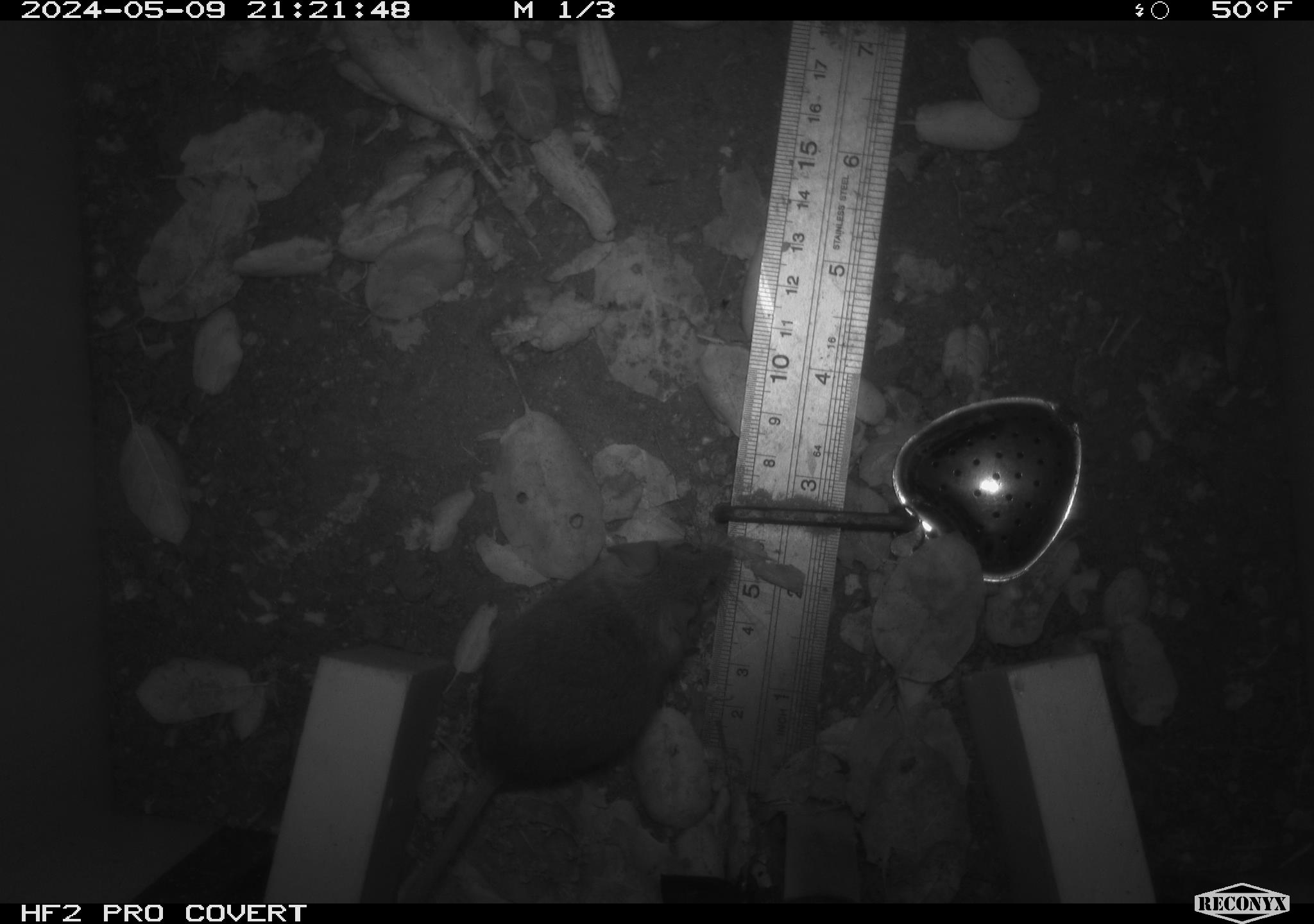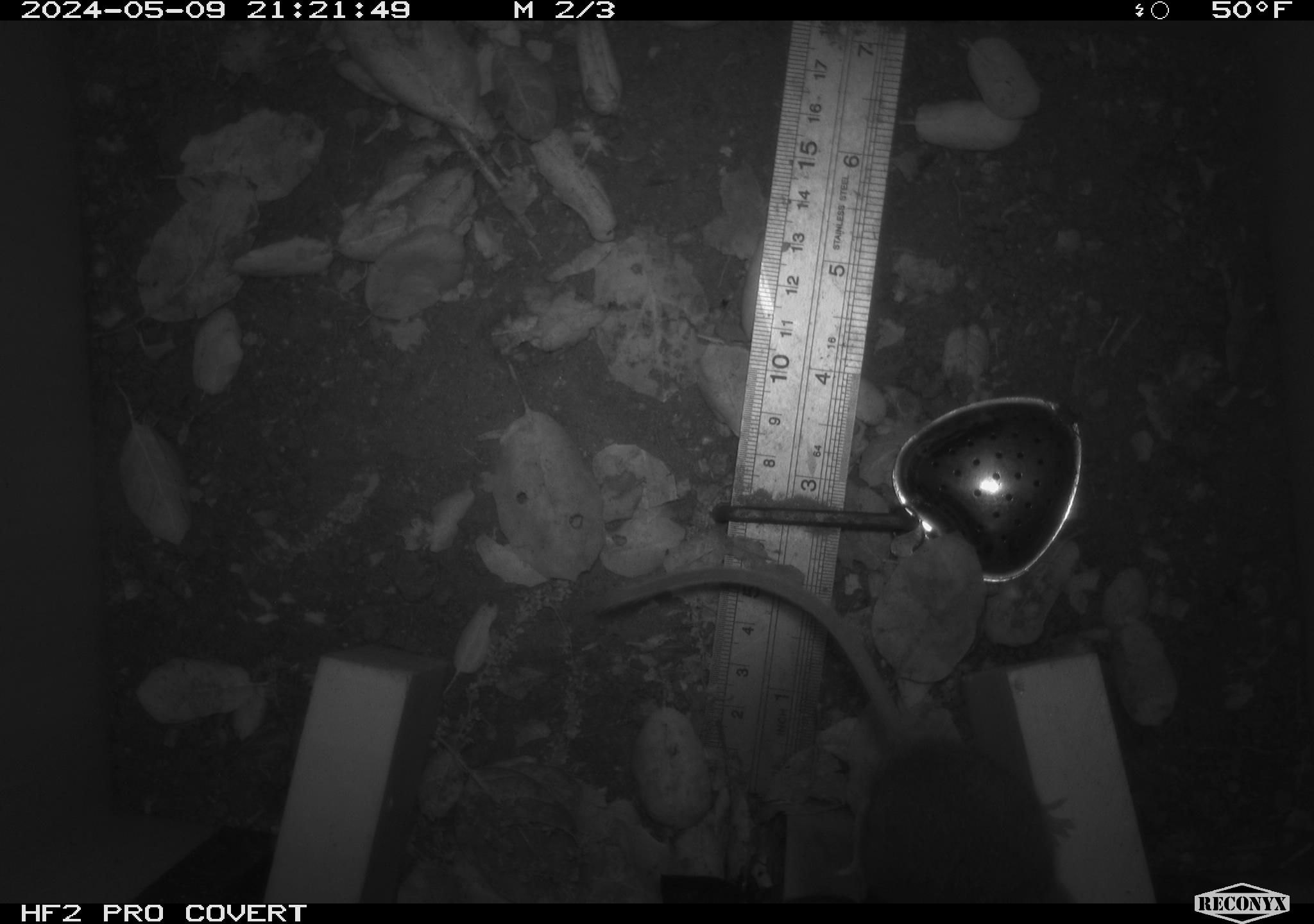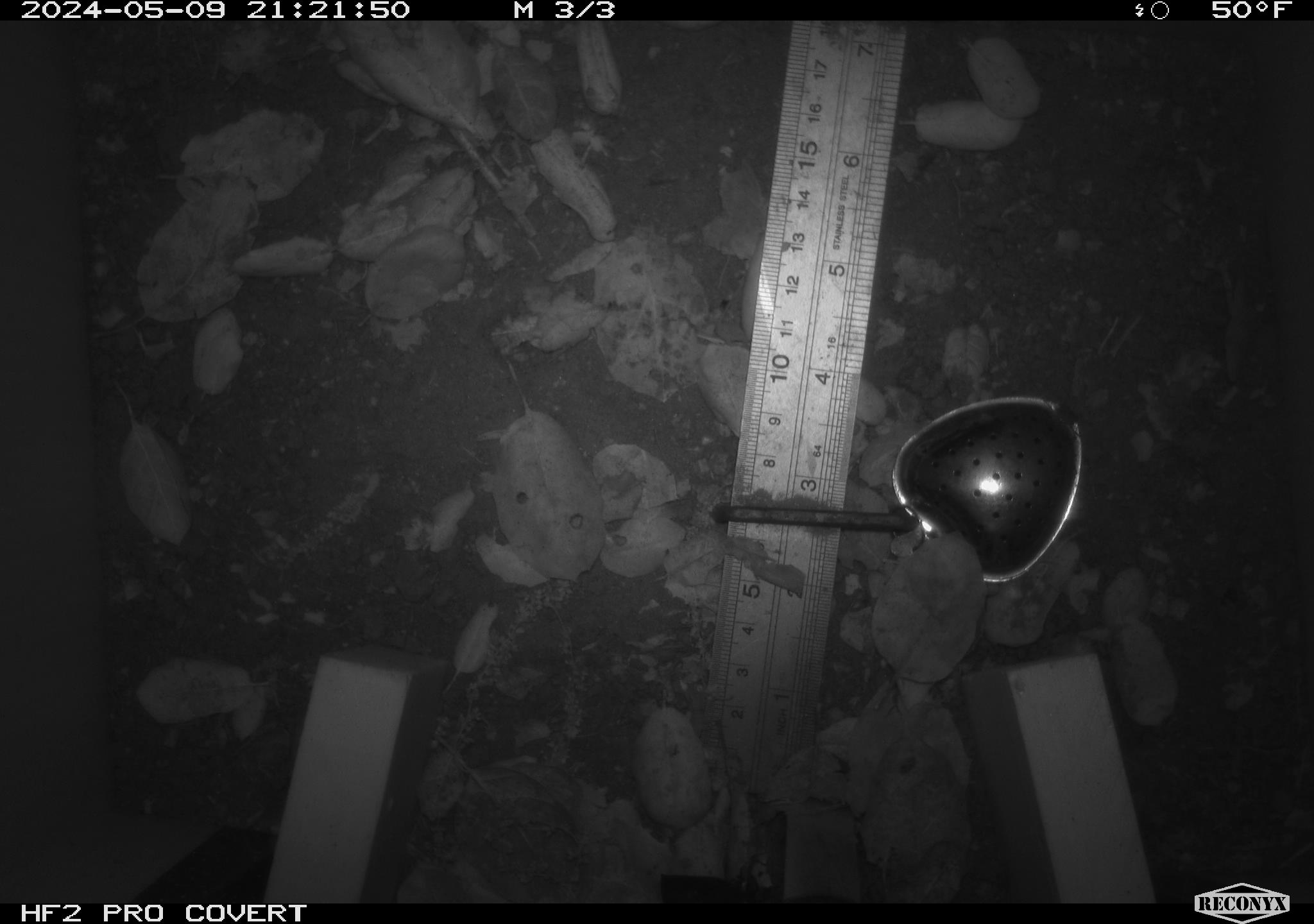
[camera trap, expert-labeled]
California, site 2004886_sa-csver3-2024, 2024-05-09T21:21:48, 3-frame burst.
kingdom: Animalia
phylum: Chordata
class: Mammalia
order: Rodentia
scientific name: Rodentia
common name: rodent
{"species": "rodent (Rodentia)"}